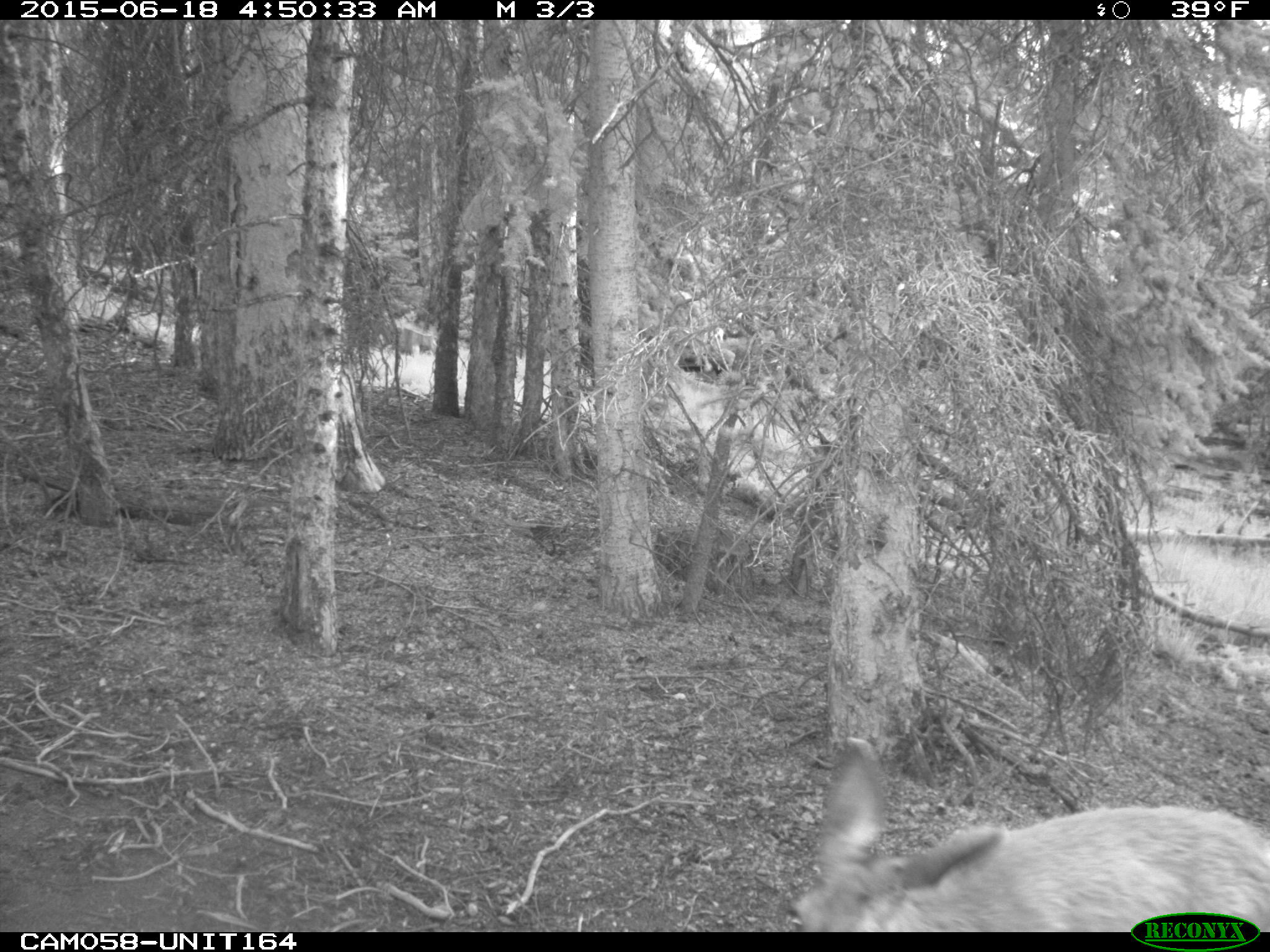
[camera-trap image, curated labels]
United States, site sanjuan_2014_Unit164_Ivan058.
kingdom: Animalia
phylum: Chordata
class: Mammalia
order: Artiodactyla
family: Cervidae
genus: Odocoileus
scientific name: Odocoileus hemionus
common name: mule deer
Odocoileus hemionus (mule deer).